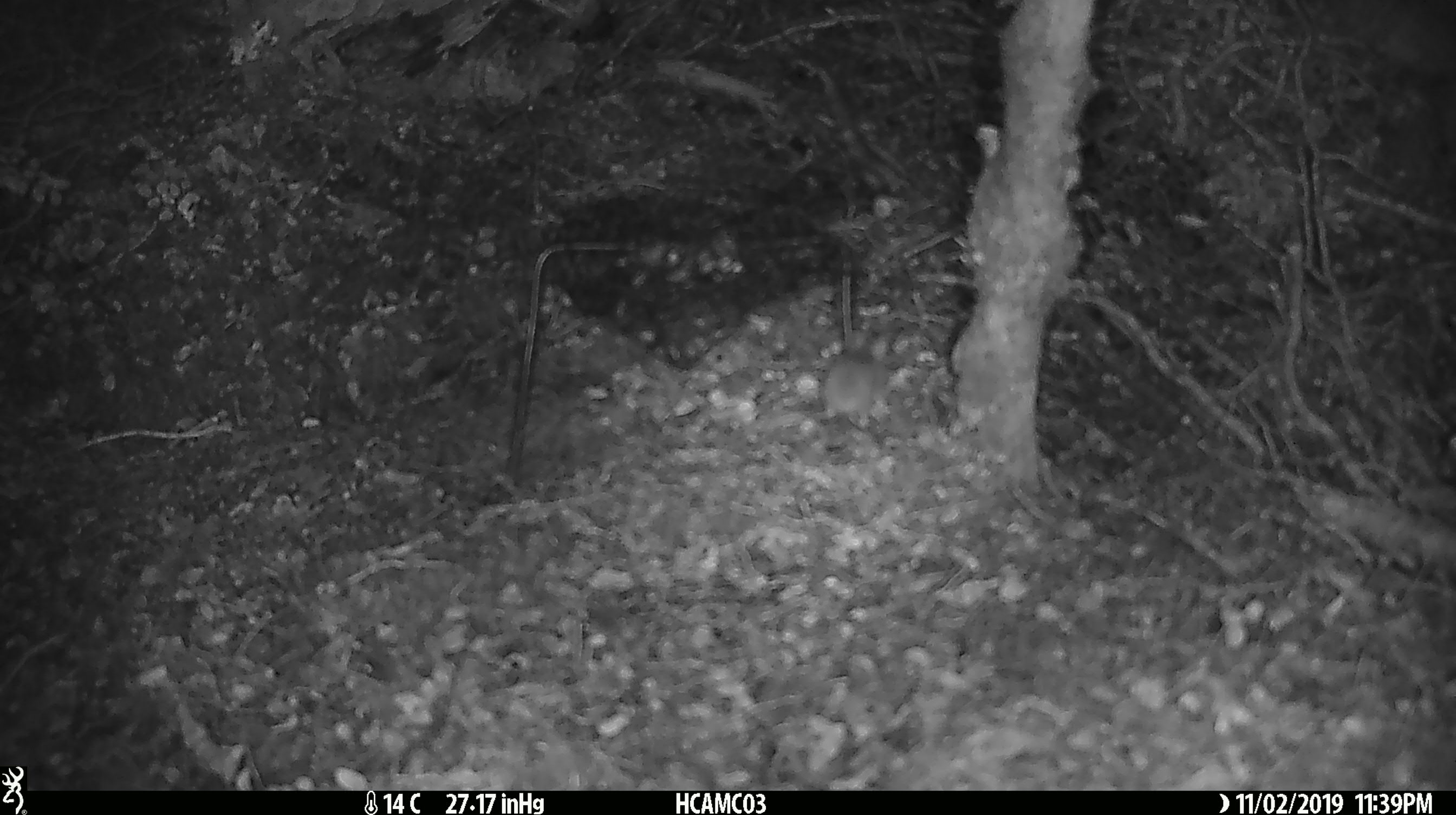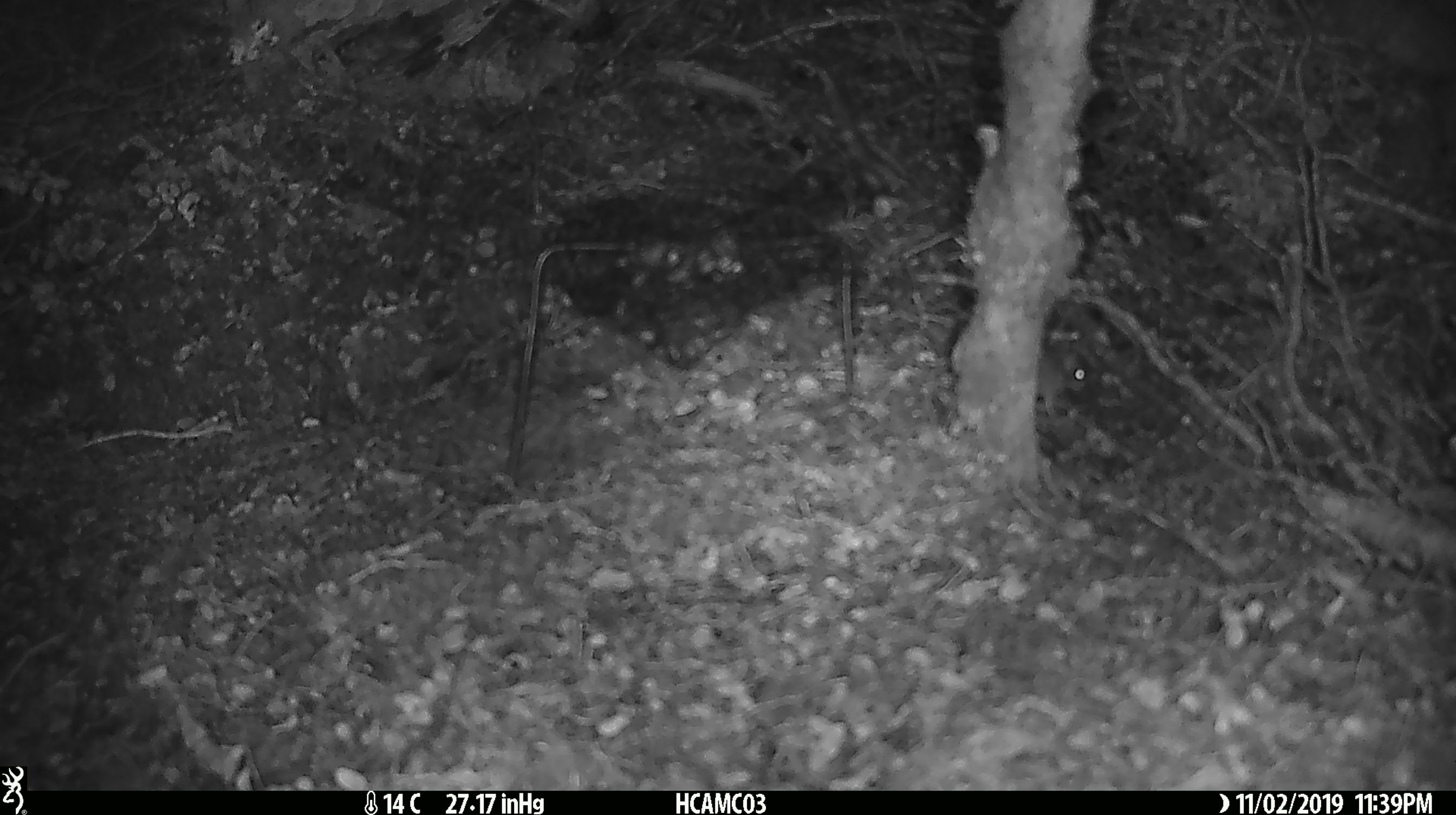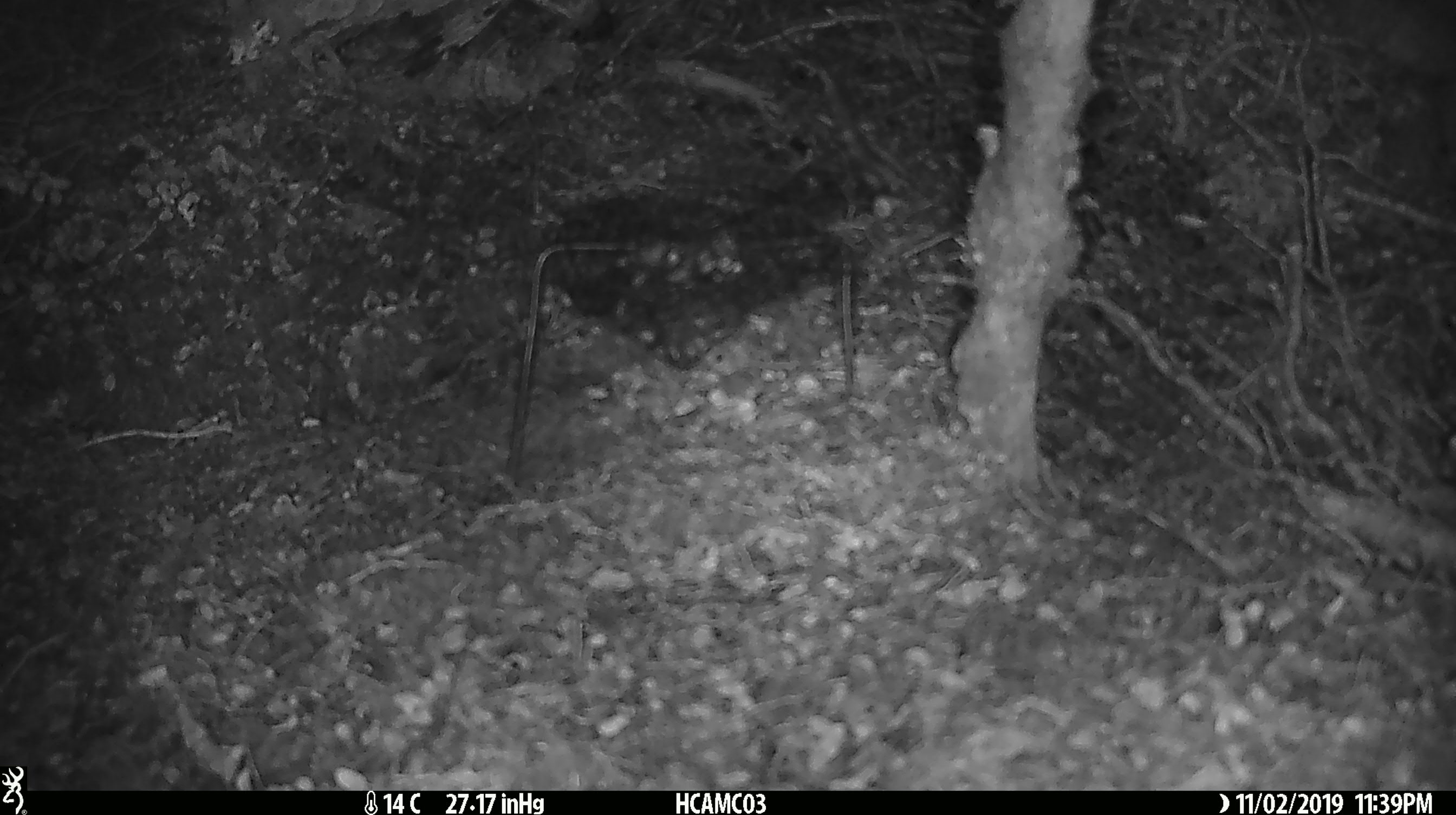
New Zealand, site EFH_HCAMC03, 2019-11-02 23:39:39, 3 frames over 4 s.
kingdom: Animalia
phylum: Chordata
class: Mammalia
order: Rodentia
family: Muridae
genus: Mus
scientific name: Mus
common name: mouse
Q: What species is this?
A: Mouse (Mus).